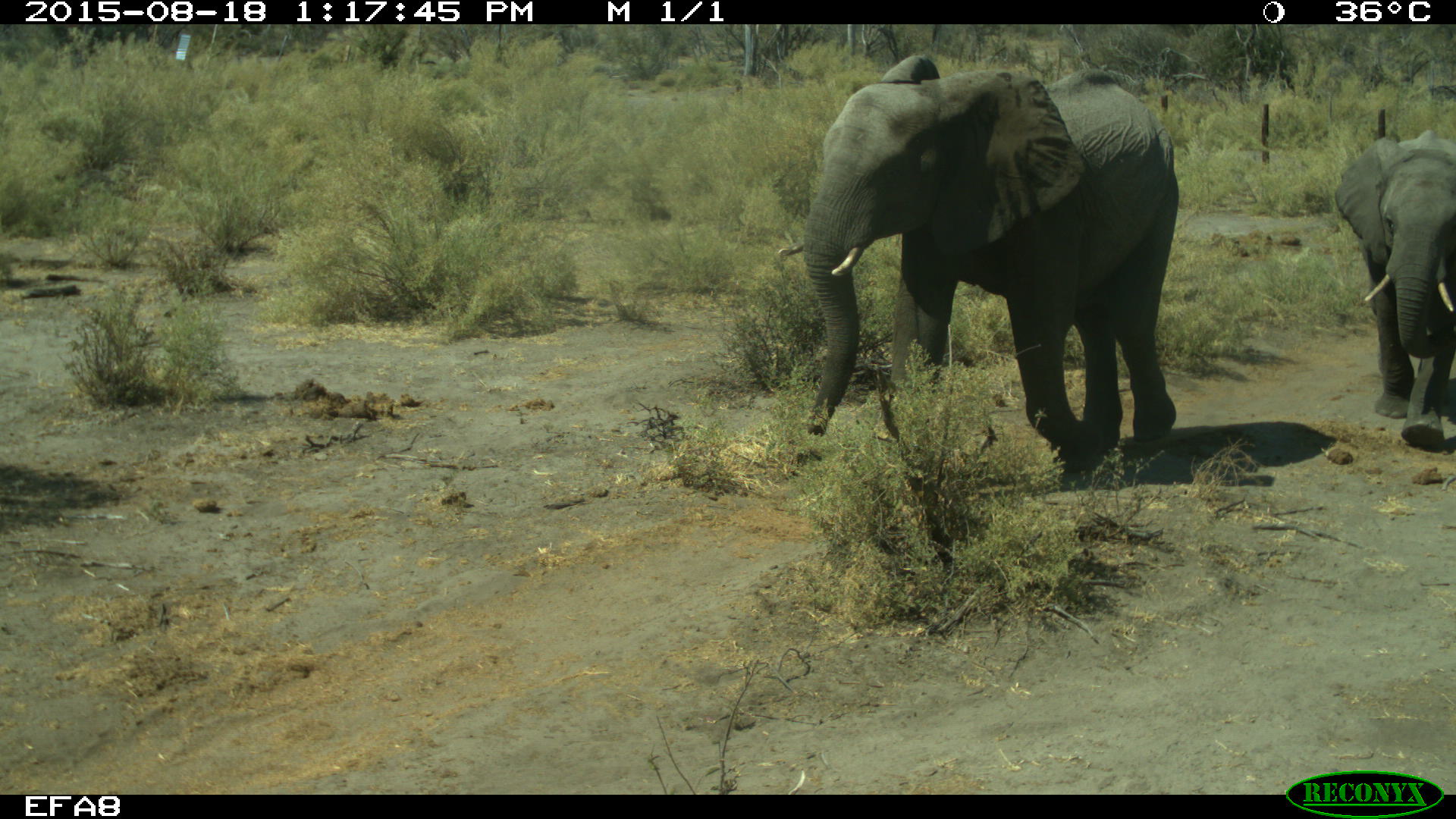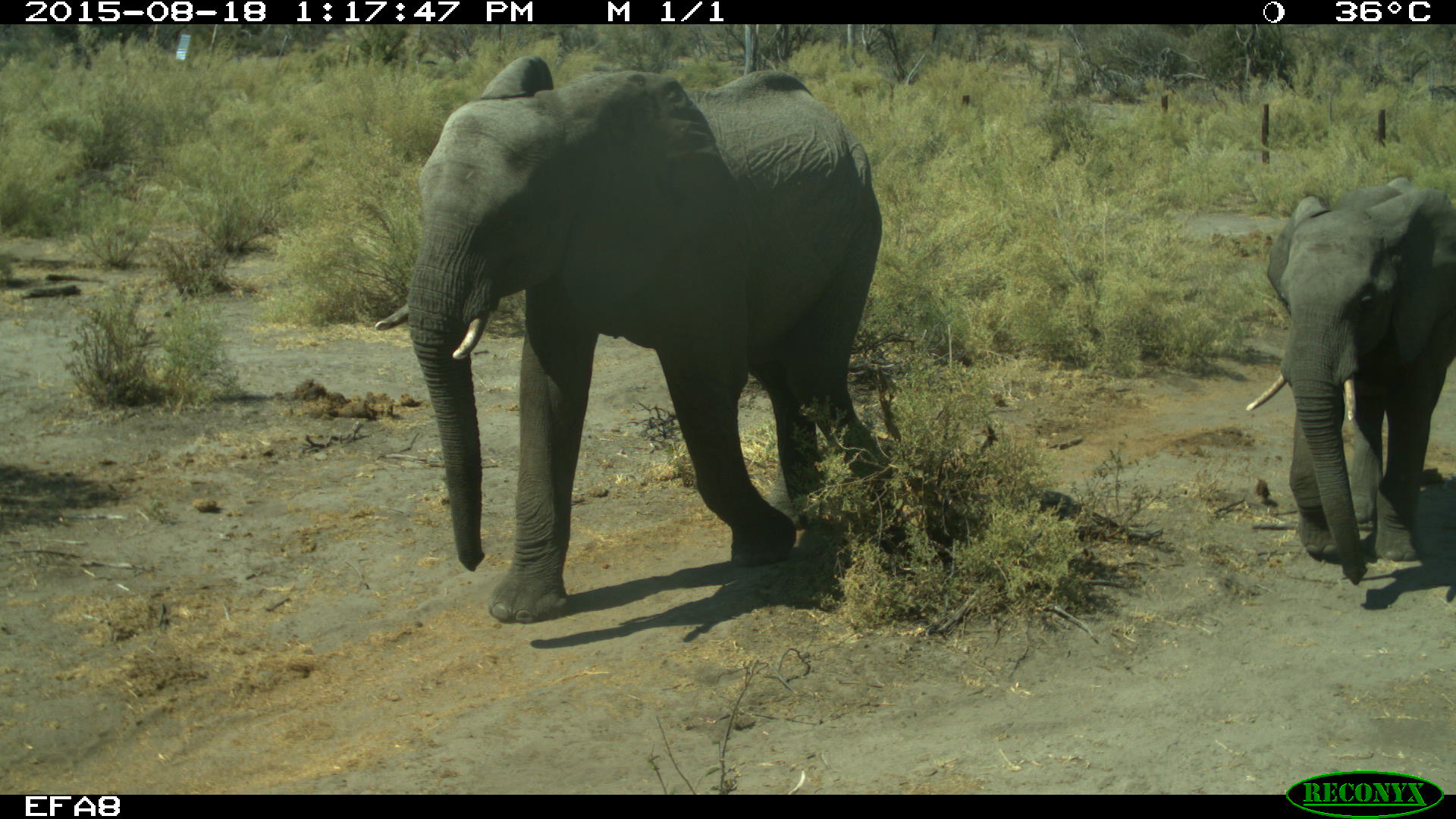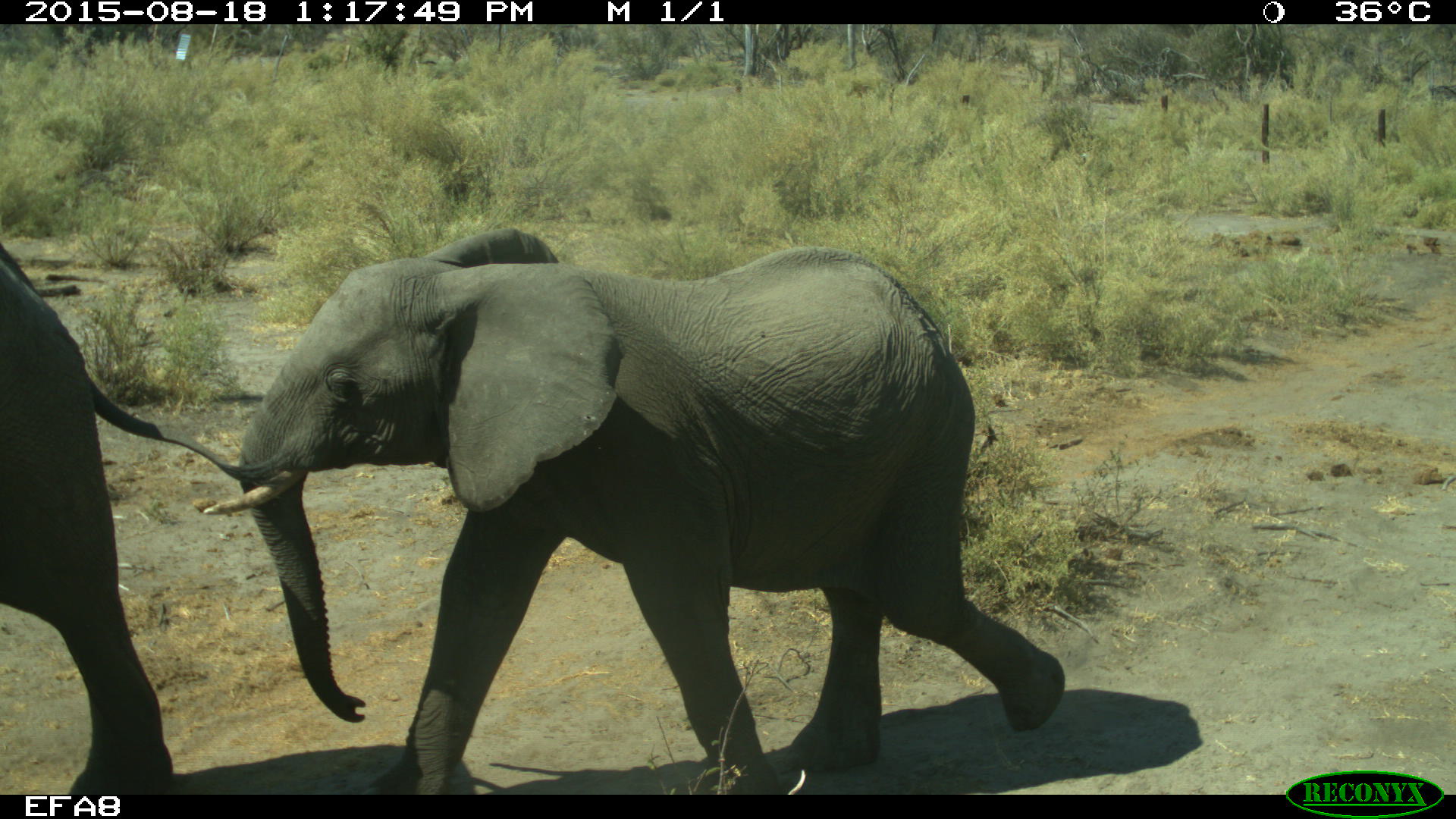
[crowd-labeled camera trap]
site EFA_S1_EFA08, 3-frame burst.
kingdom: Animalia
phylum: Chordata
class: Mammalia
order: Proboscidea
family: Elephantidae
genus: Loxodonta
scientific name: Loxodonta africana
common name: african bush elephant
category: elephant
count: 2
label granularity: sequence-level